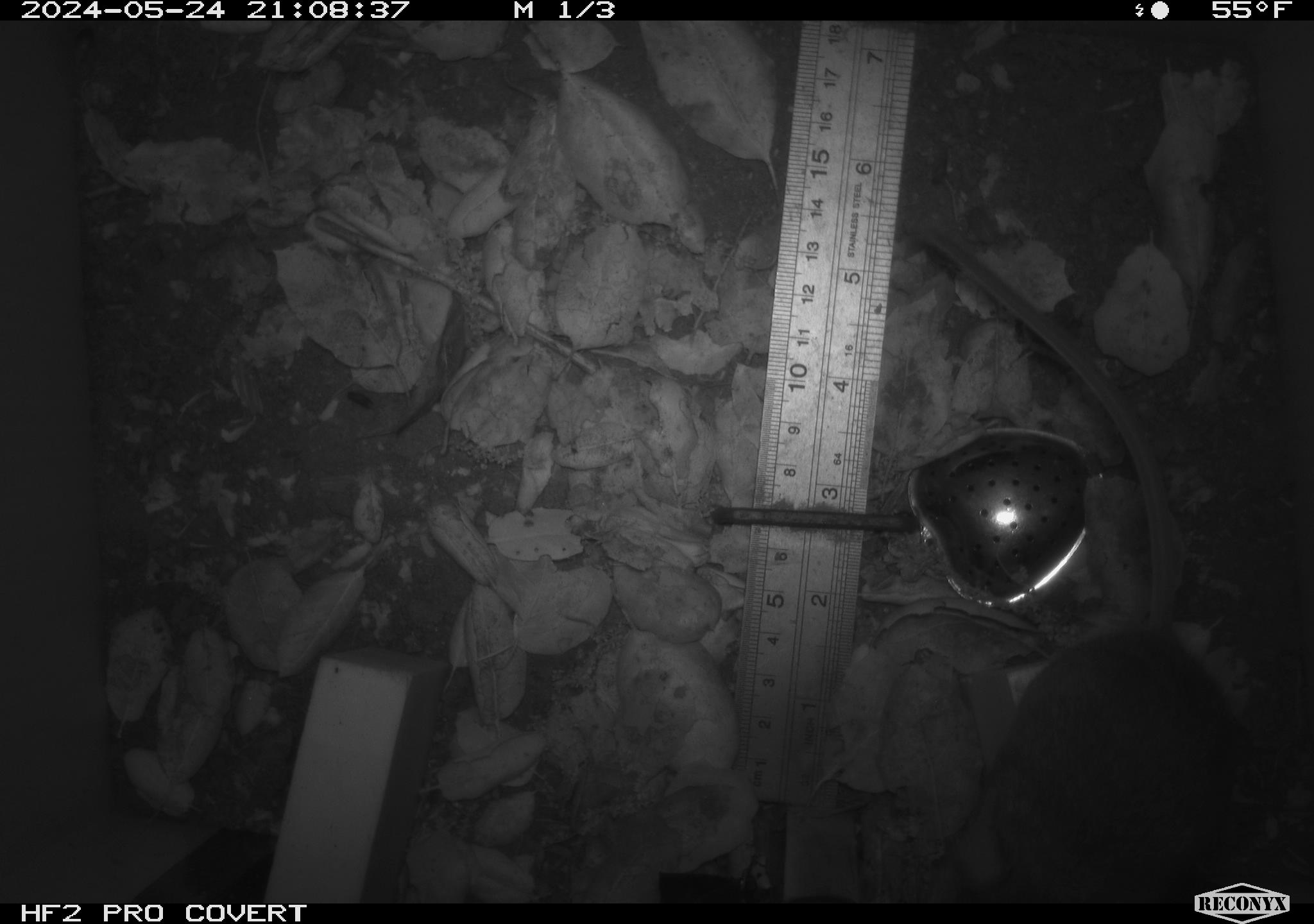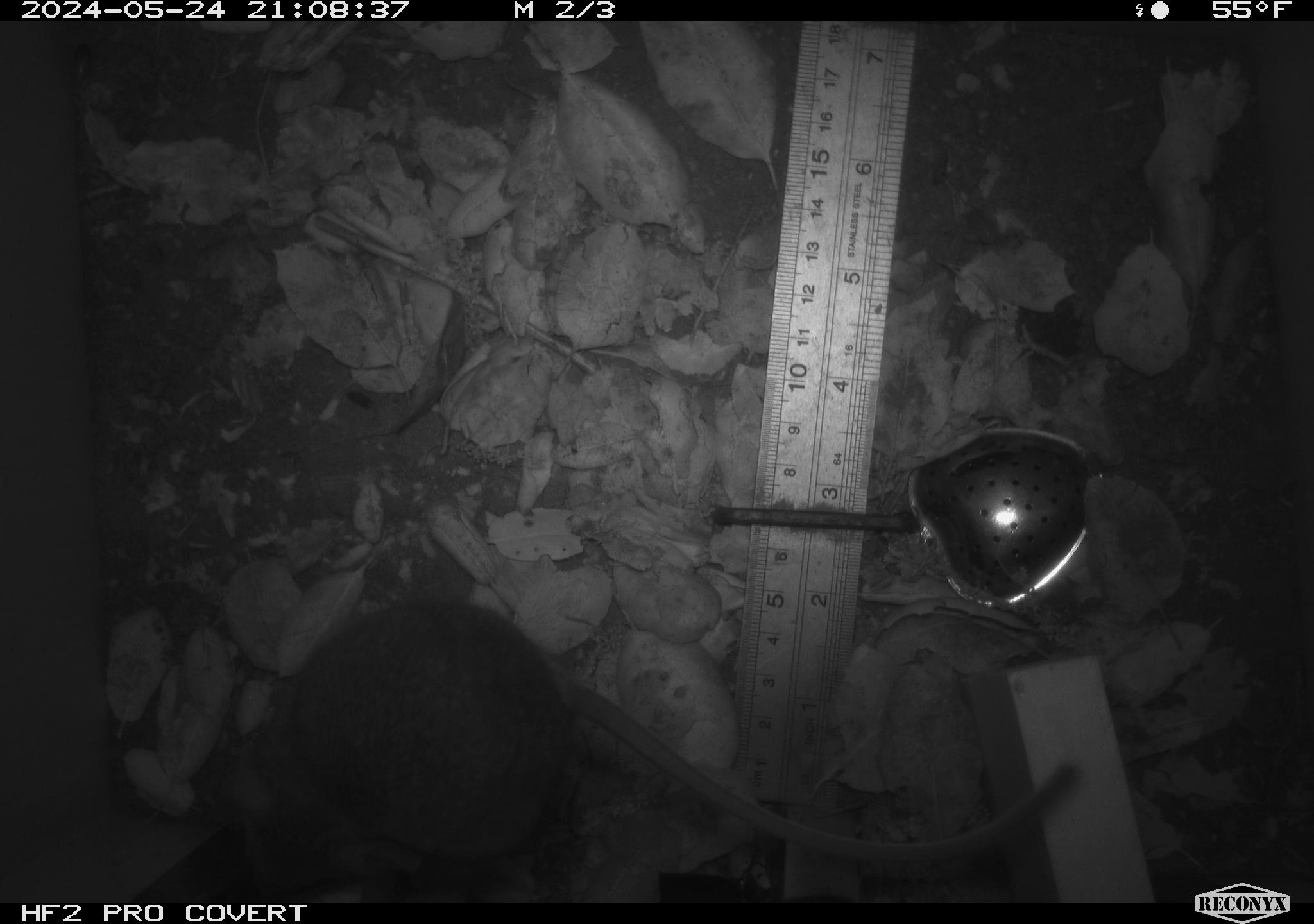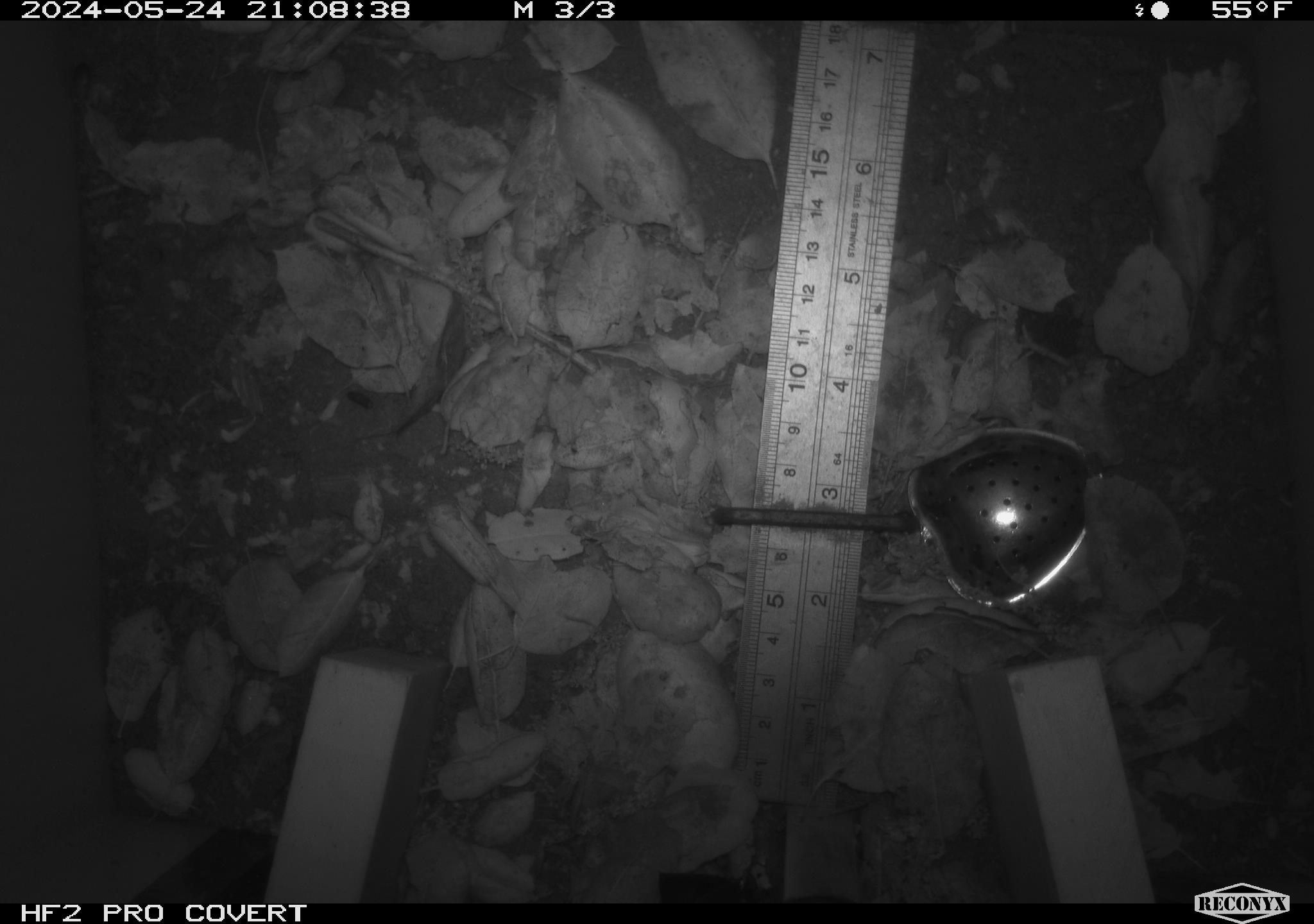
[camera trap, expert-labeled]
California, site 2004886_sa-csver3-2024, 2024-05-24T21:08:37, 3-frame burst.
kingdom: Animalia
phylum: Chordata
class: Mammalia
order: Rodentia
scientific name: Rodentia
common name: rodent